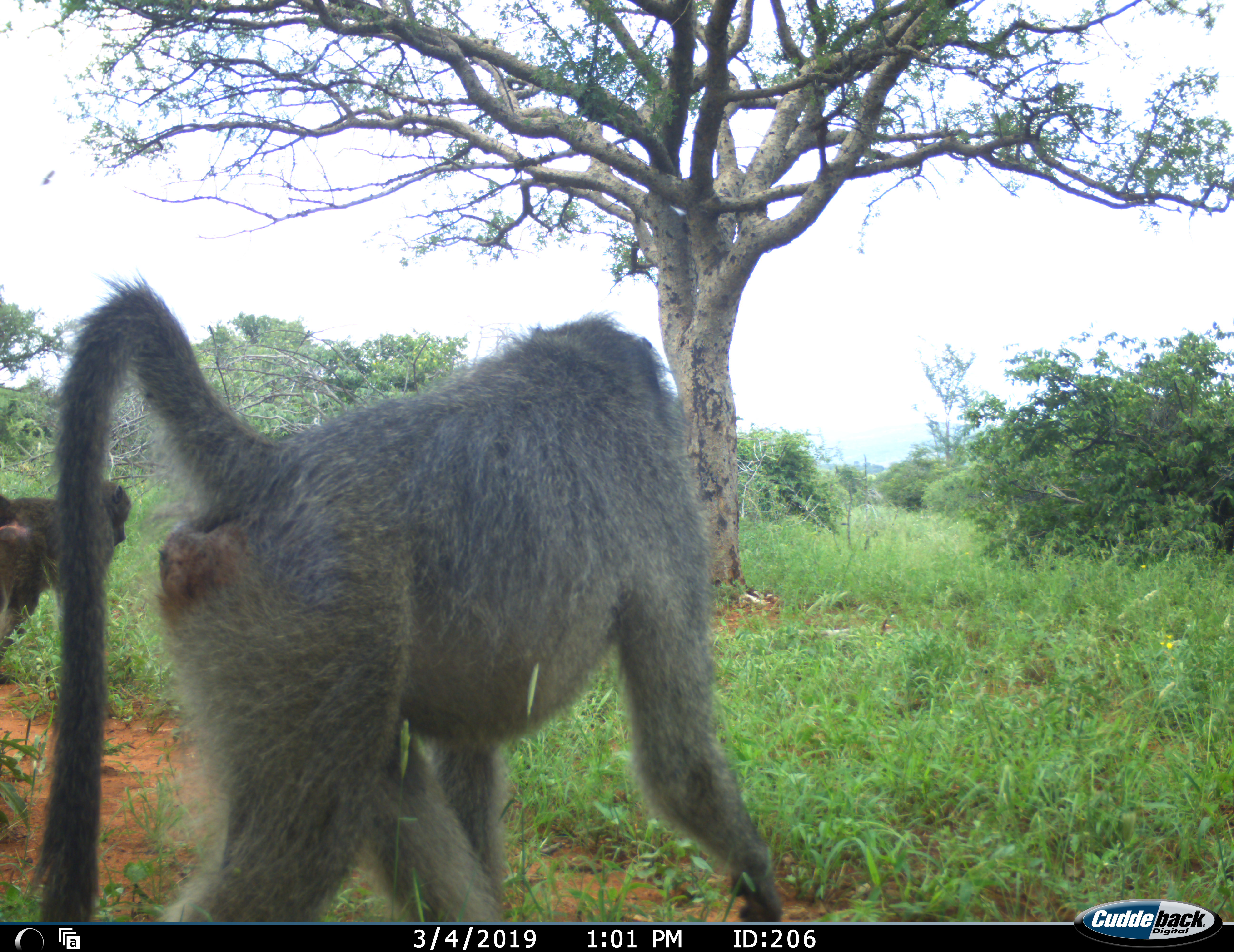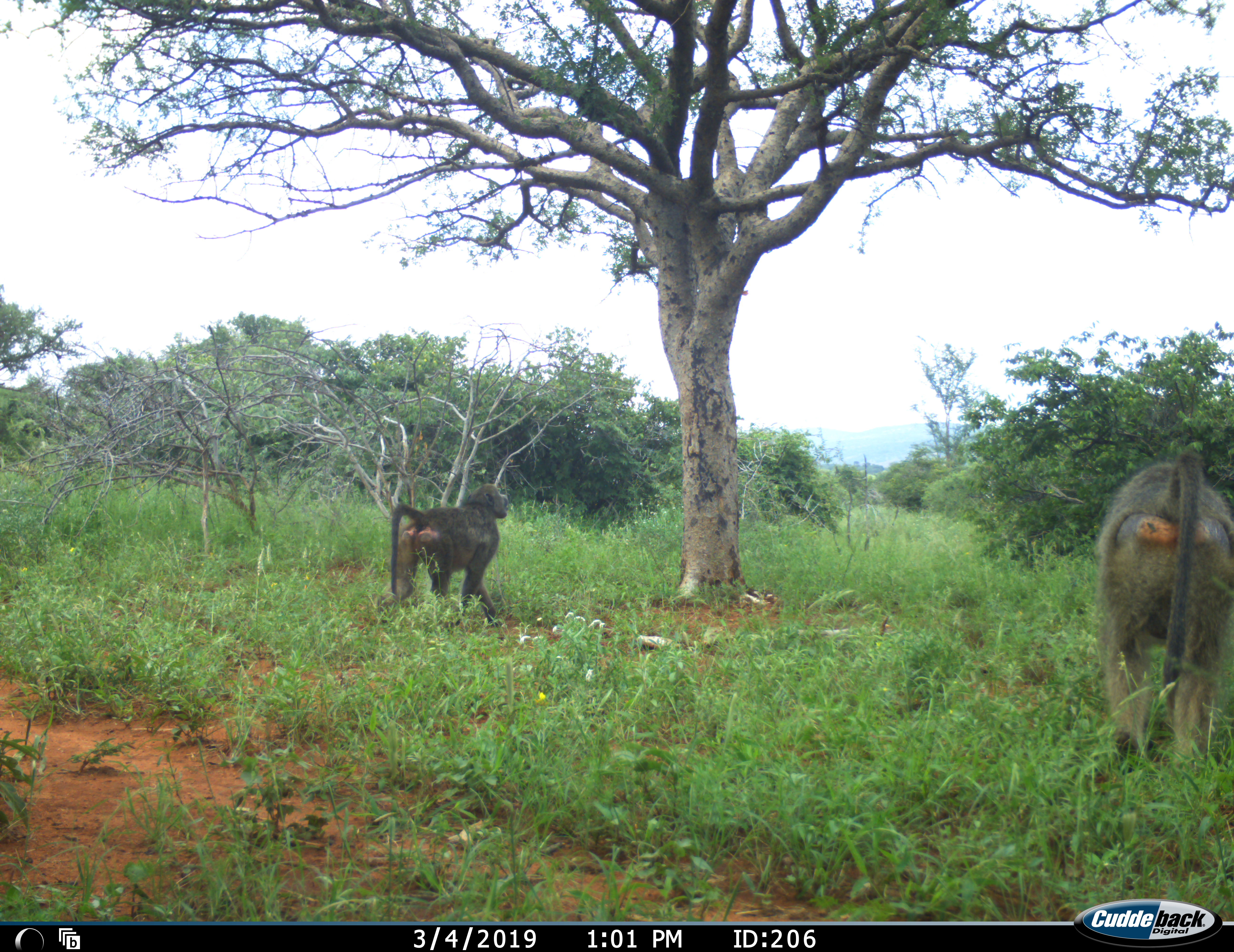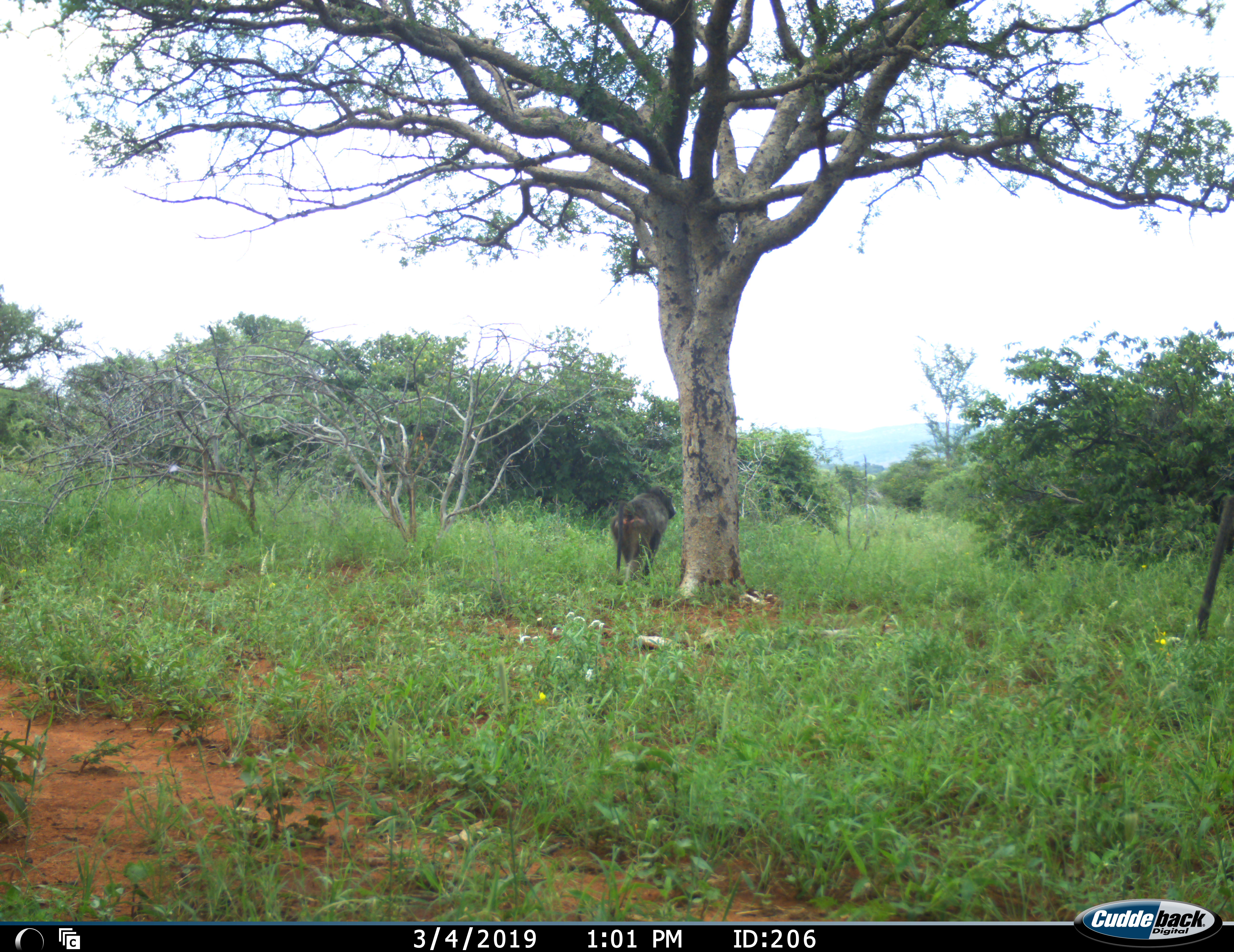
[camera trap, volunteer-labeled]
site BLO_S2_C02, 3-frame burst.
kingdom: Animalia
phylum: Chordata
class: Mammalia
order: Primates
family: Cercopithecidae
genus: Papio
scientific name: Papio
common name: baboon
Baboon (Papio), count 2. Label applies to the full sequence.